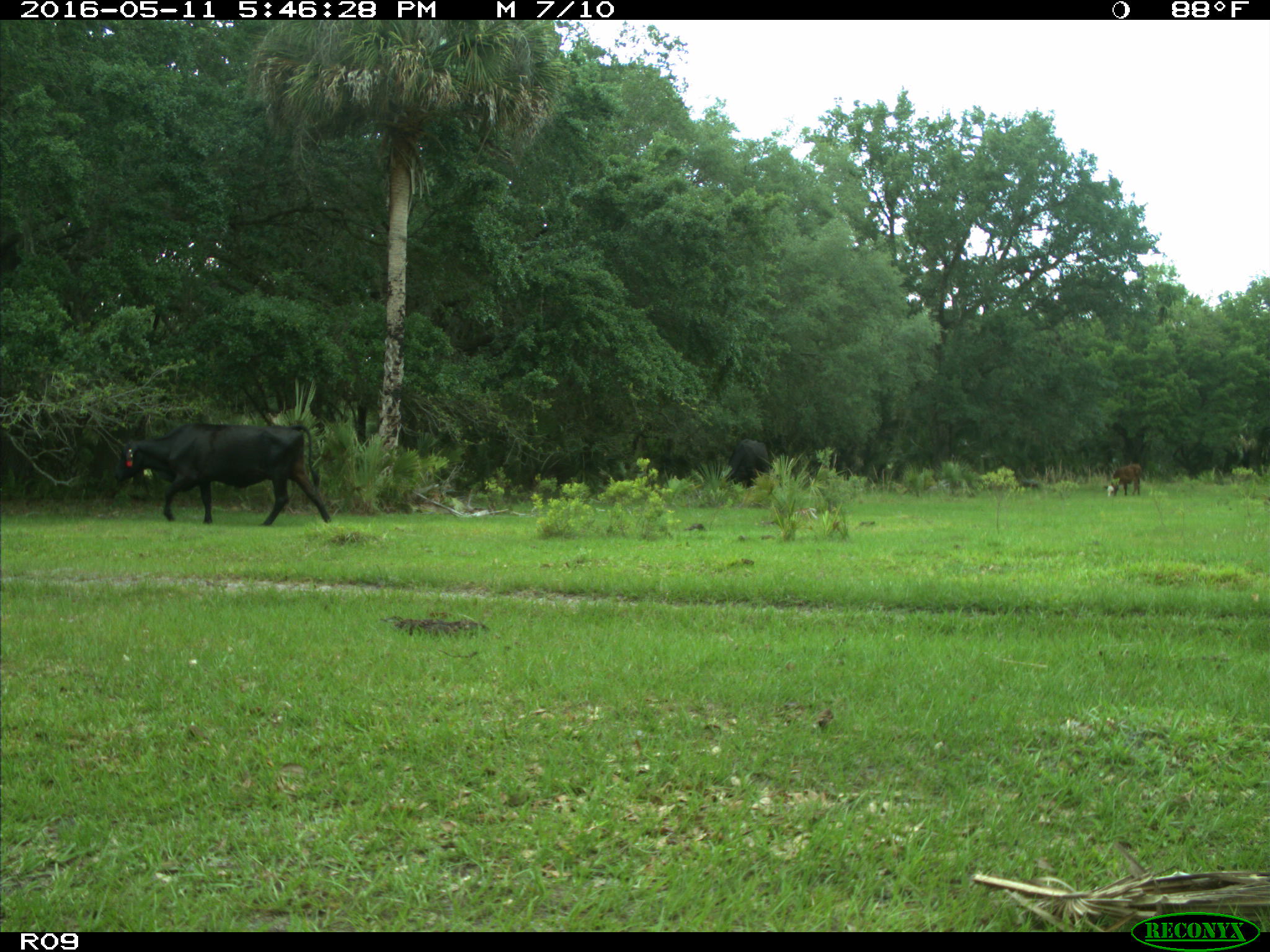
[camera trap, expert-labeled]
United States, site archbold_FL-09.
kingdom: Animalia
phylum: Chordata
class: Mammalia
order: Artiodactyla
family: Bovidae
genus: Bos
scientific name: Bos taurus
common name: domestic cow